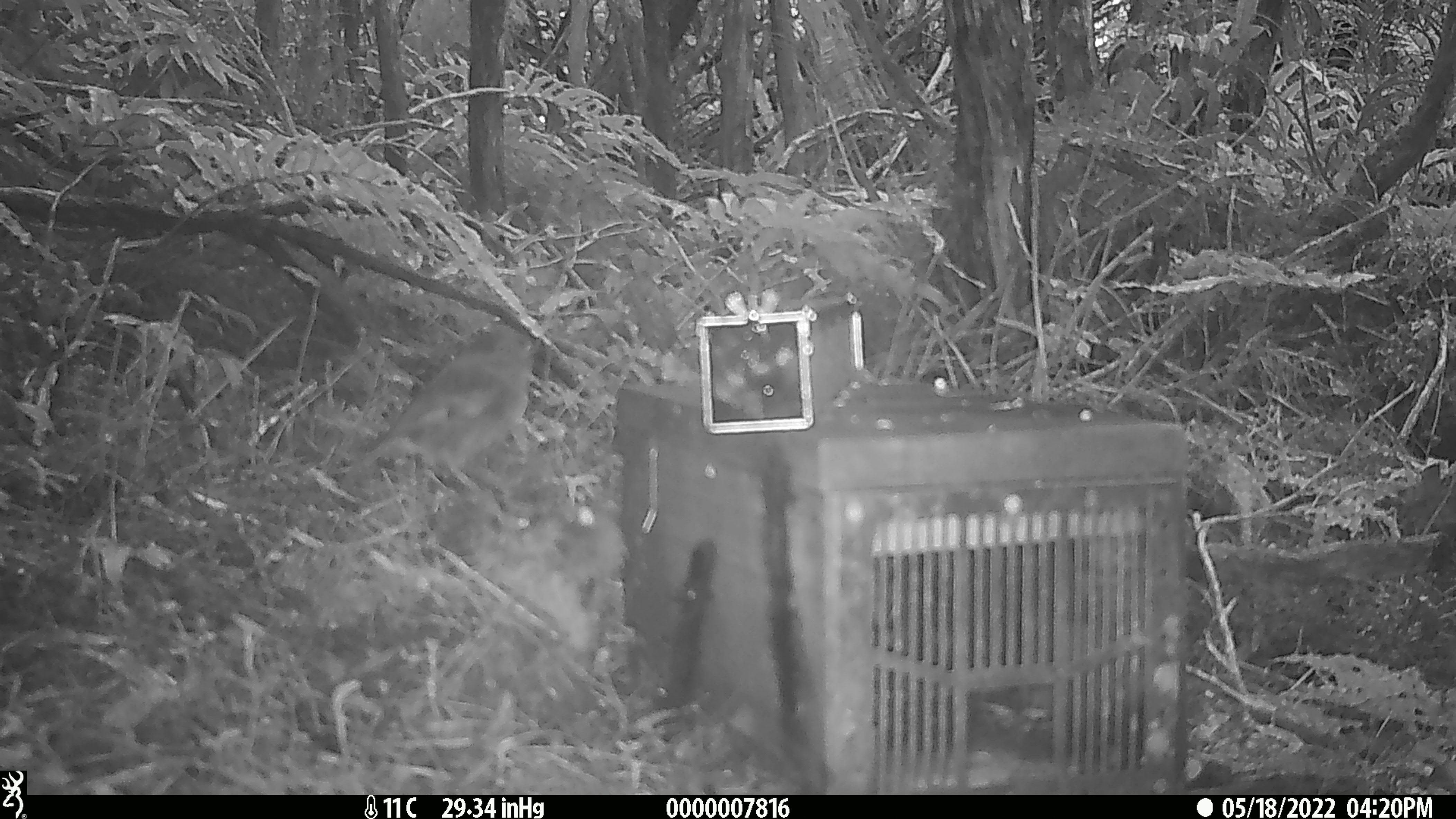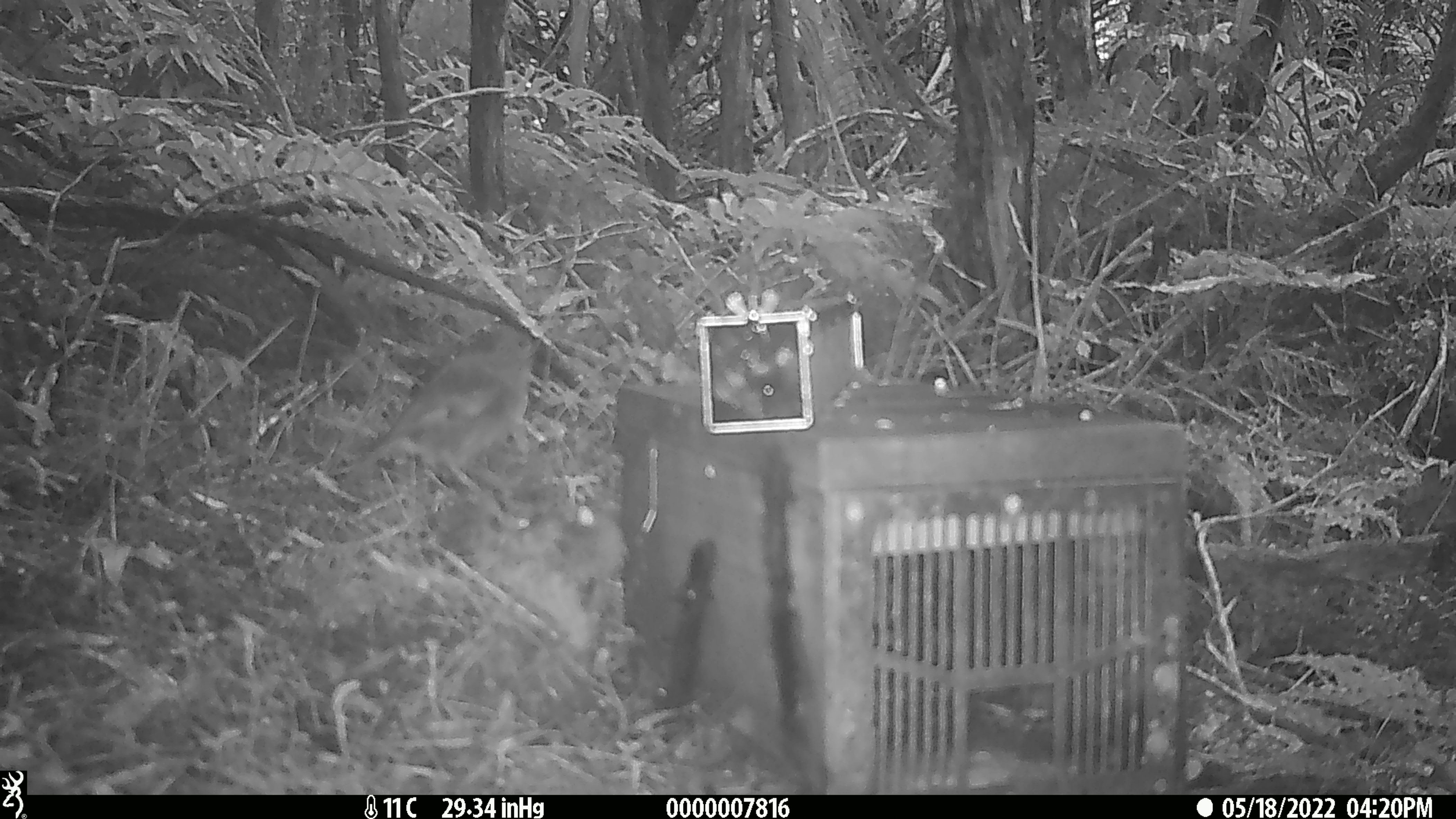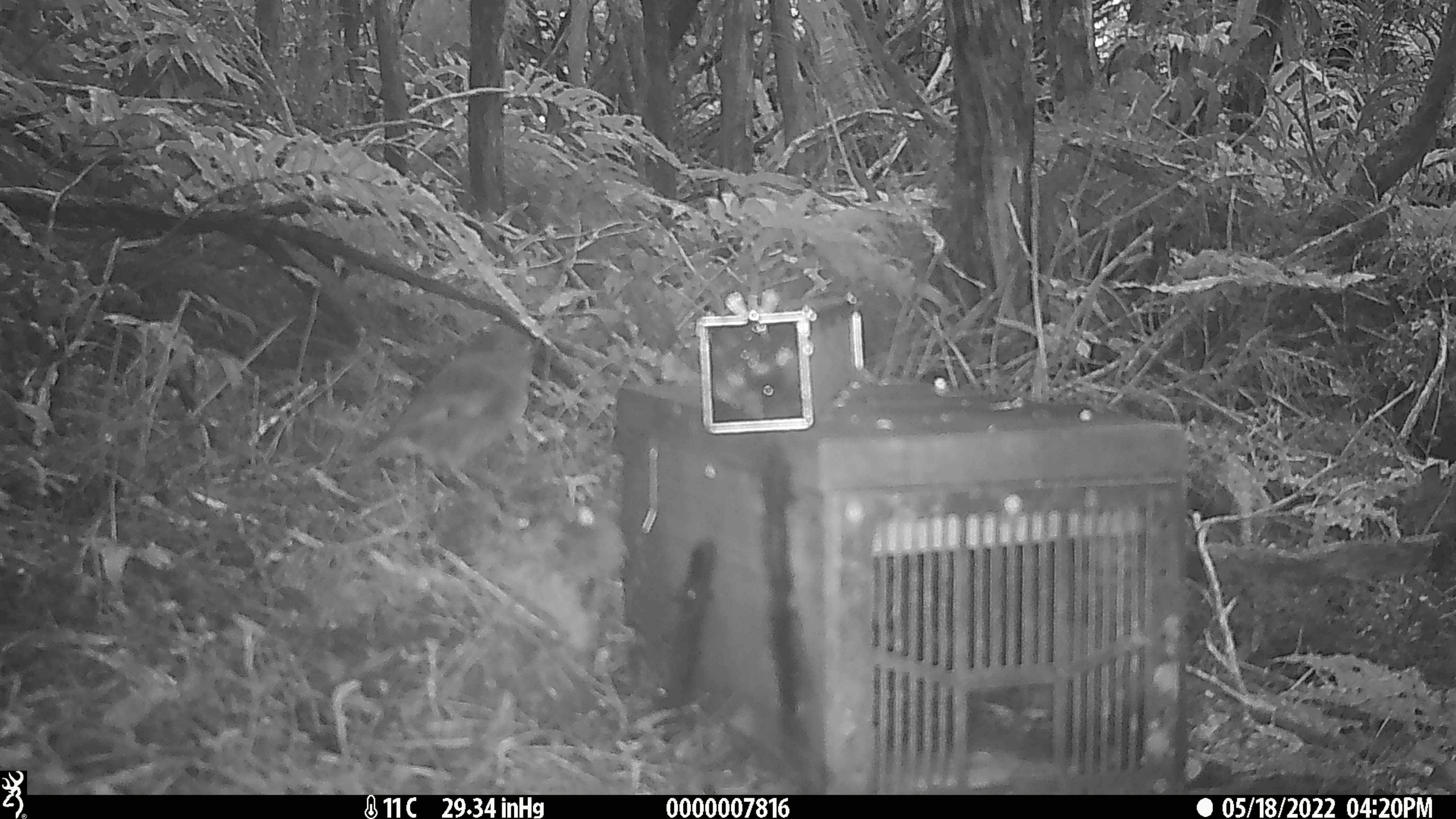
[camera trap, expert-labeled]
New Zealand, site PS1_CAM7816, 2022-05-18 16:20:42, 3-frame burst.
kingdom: Animalia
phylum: Chordata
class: Aves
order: Passeriformes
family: Petroicidae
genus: Petroica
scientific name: Petroica australis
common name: new zealand robin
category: robin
Robin (new zealand robin) (Petroica australis).